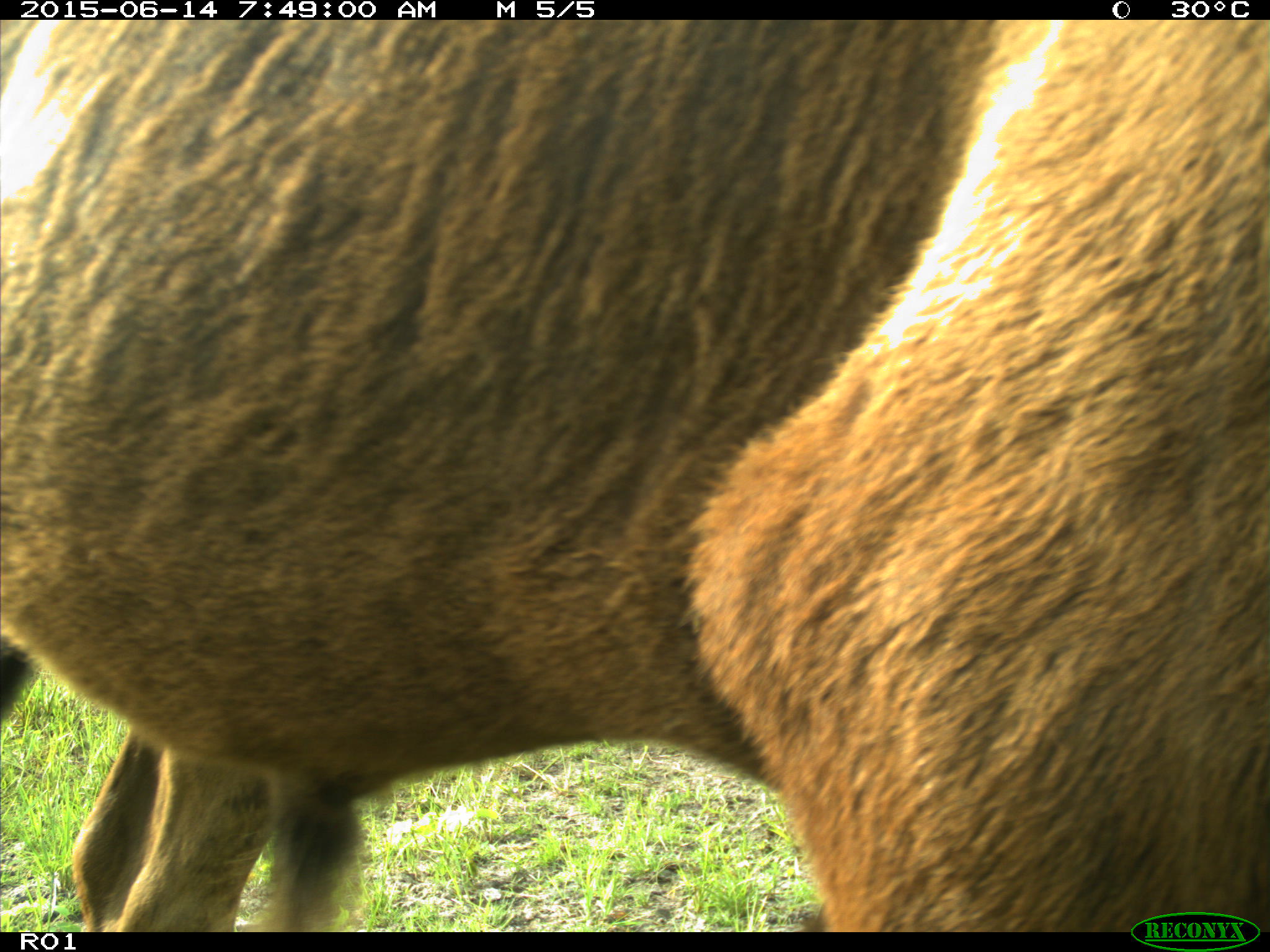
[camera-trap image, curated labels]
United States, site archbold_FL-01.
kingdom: Animalia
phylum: Chordata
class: Mammalia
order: Artiodactyla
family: Bovidae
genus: Bos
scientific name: Bos taurus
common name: domestic cow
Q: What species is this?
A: Bos taurus (domestic cow).